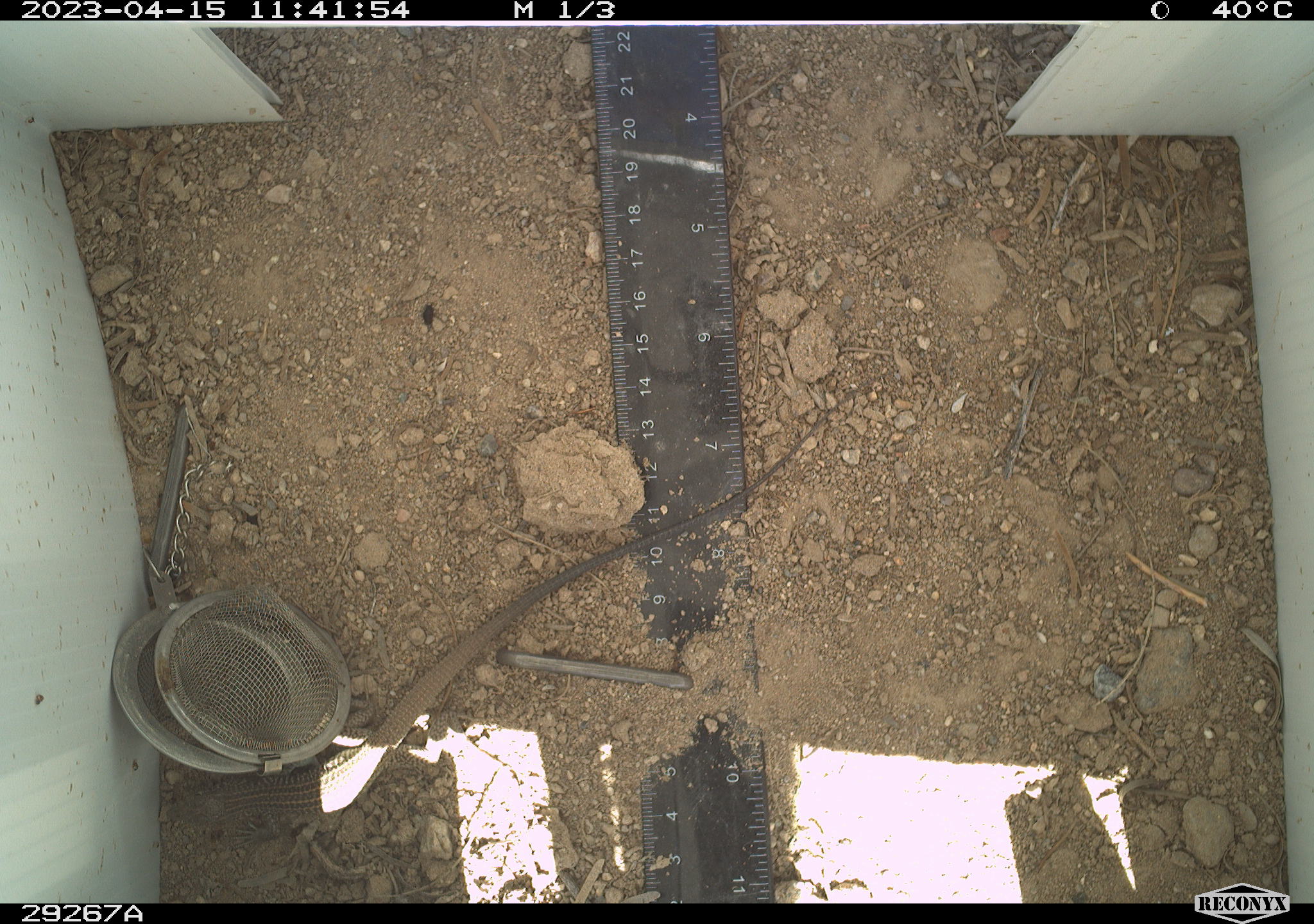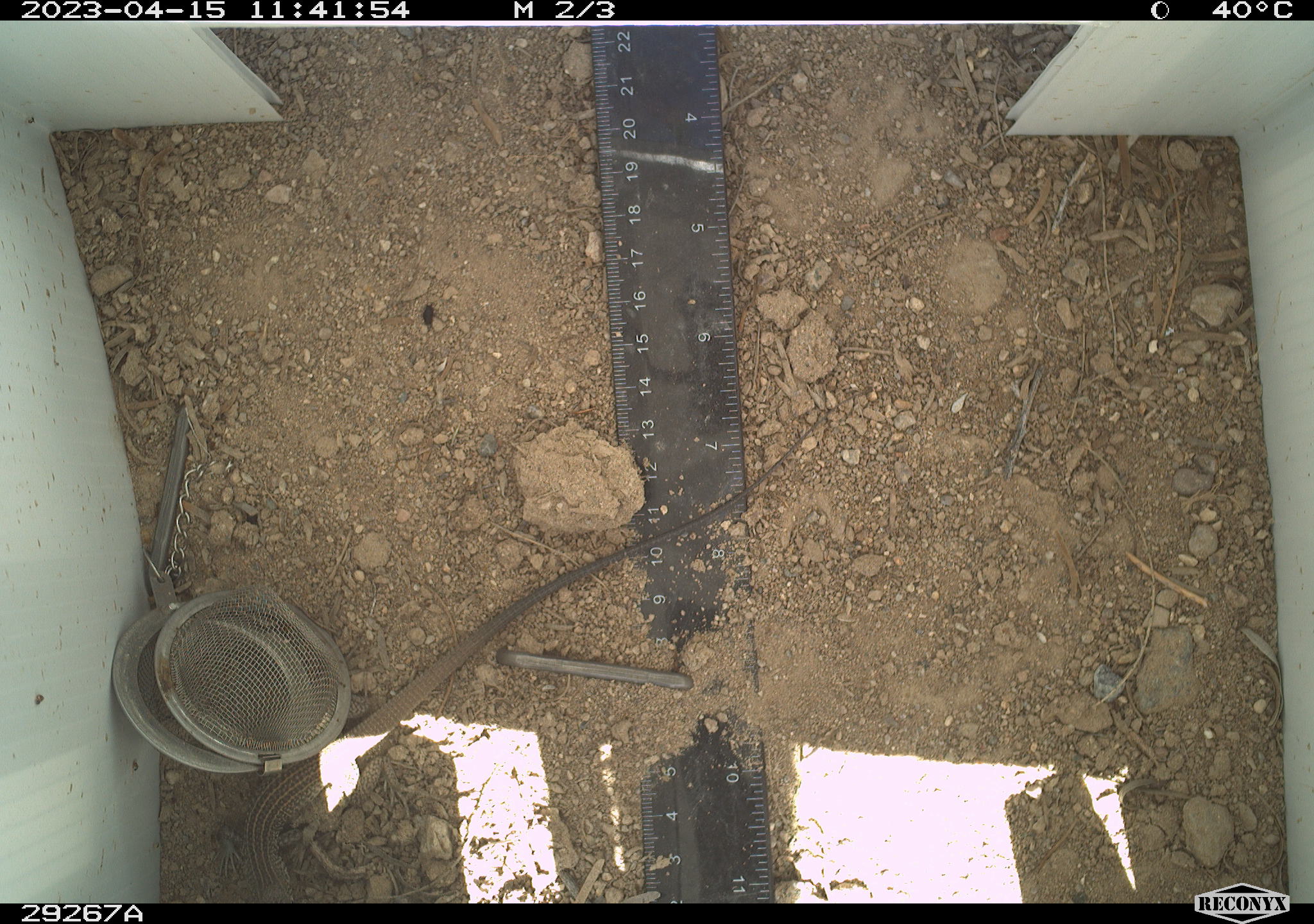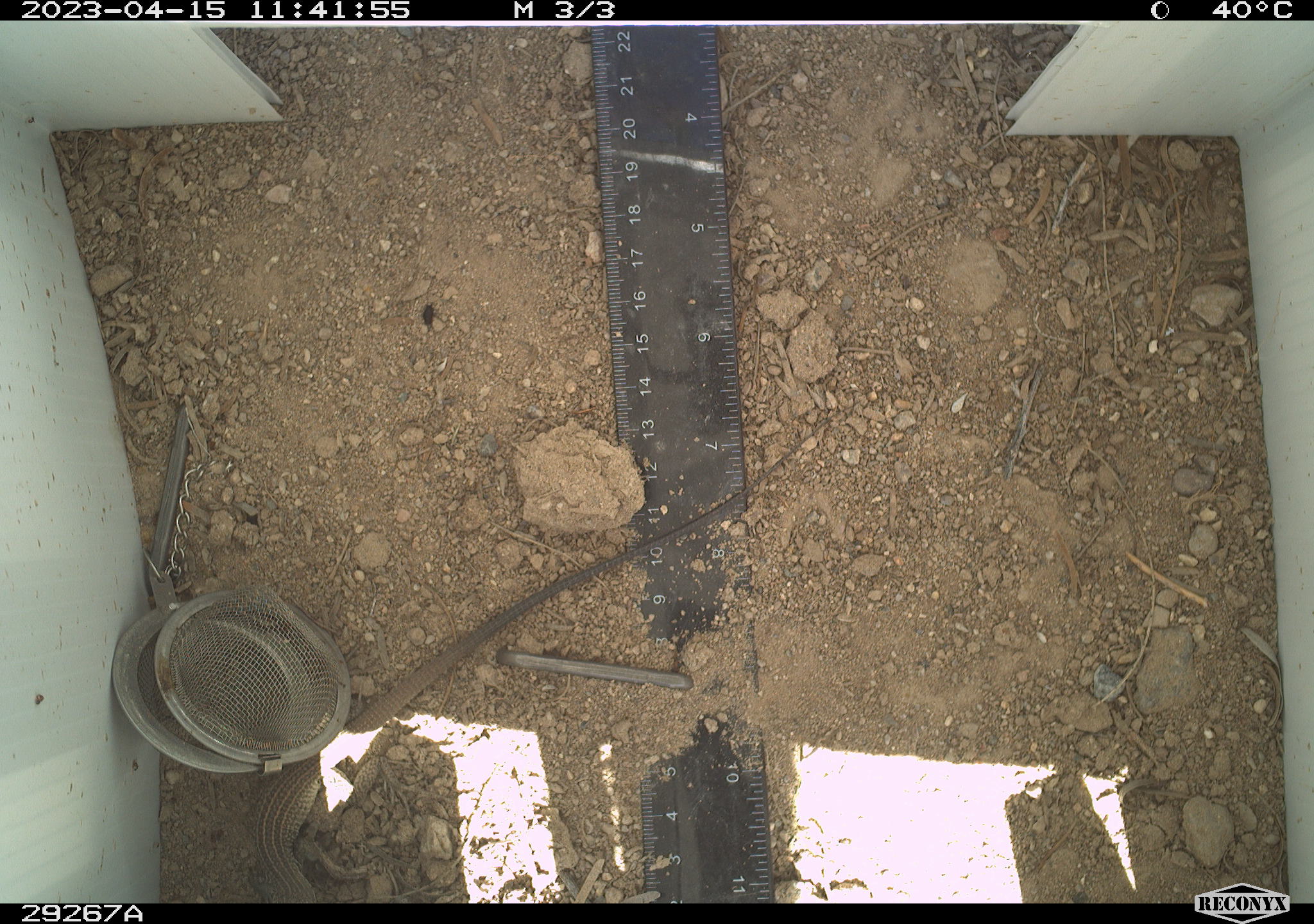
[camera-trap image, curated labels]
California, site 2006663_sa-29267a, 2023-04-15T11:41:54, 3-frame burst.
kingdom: Animalia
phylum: Chordata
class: Reptilia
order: Squamata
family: Teiidae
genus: Aspidoscelis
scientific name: Aspidoscelis tigris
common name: western whiptail